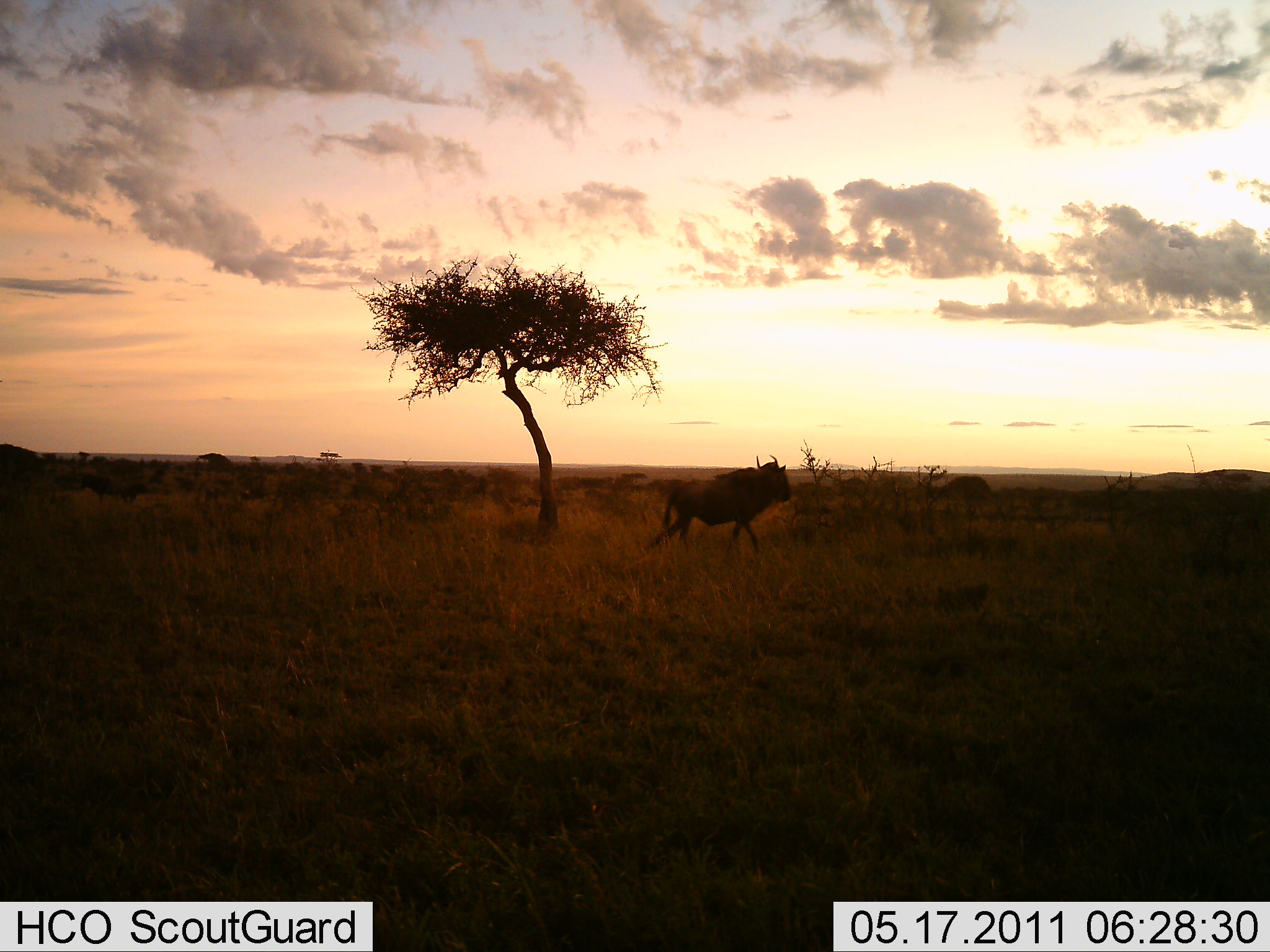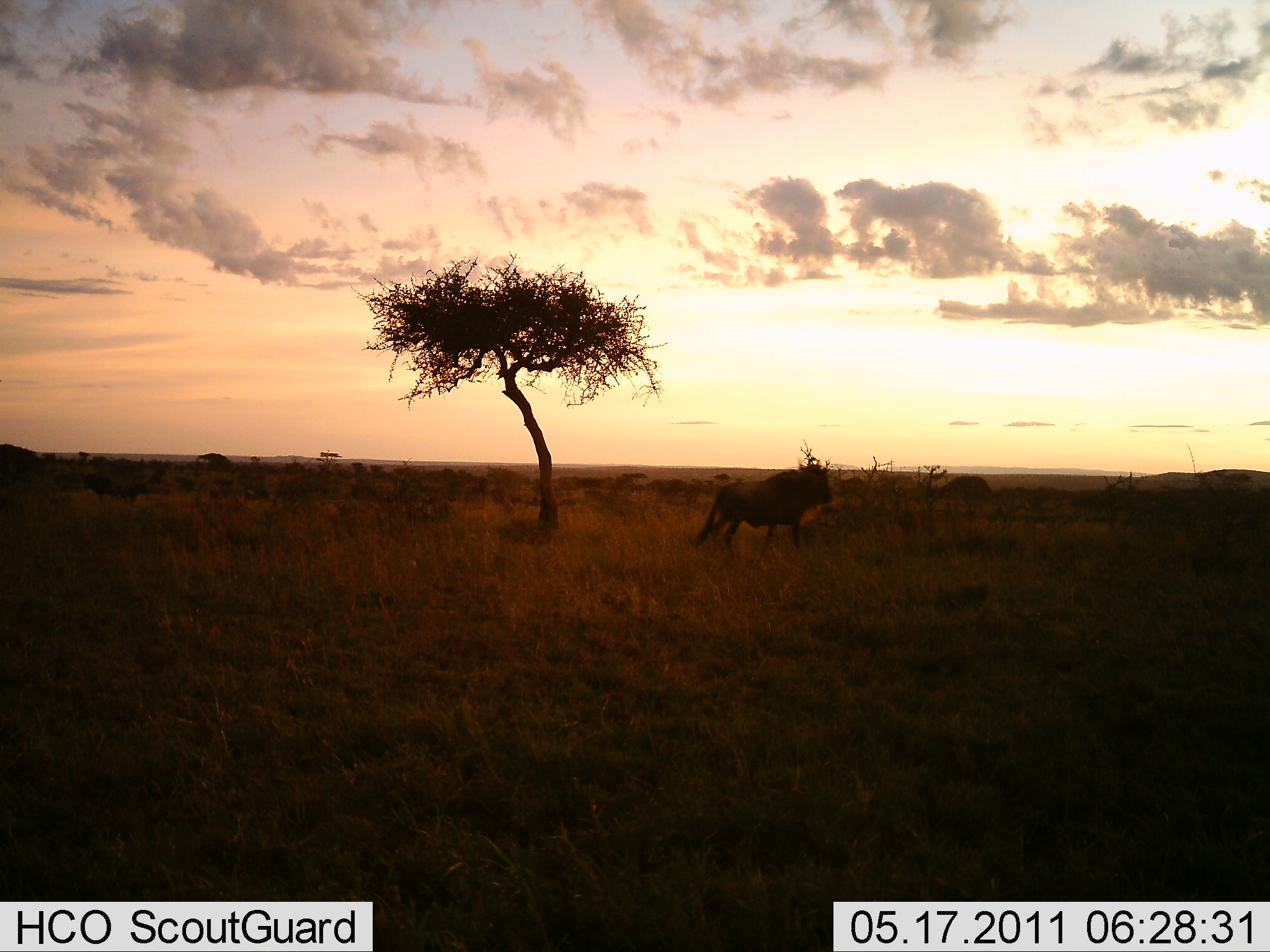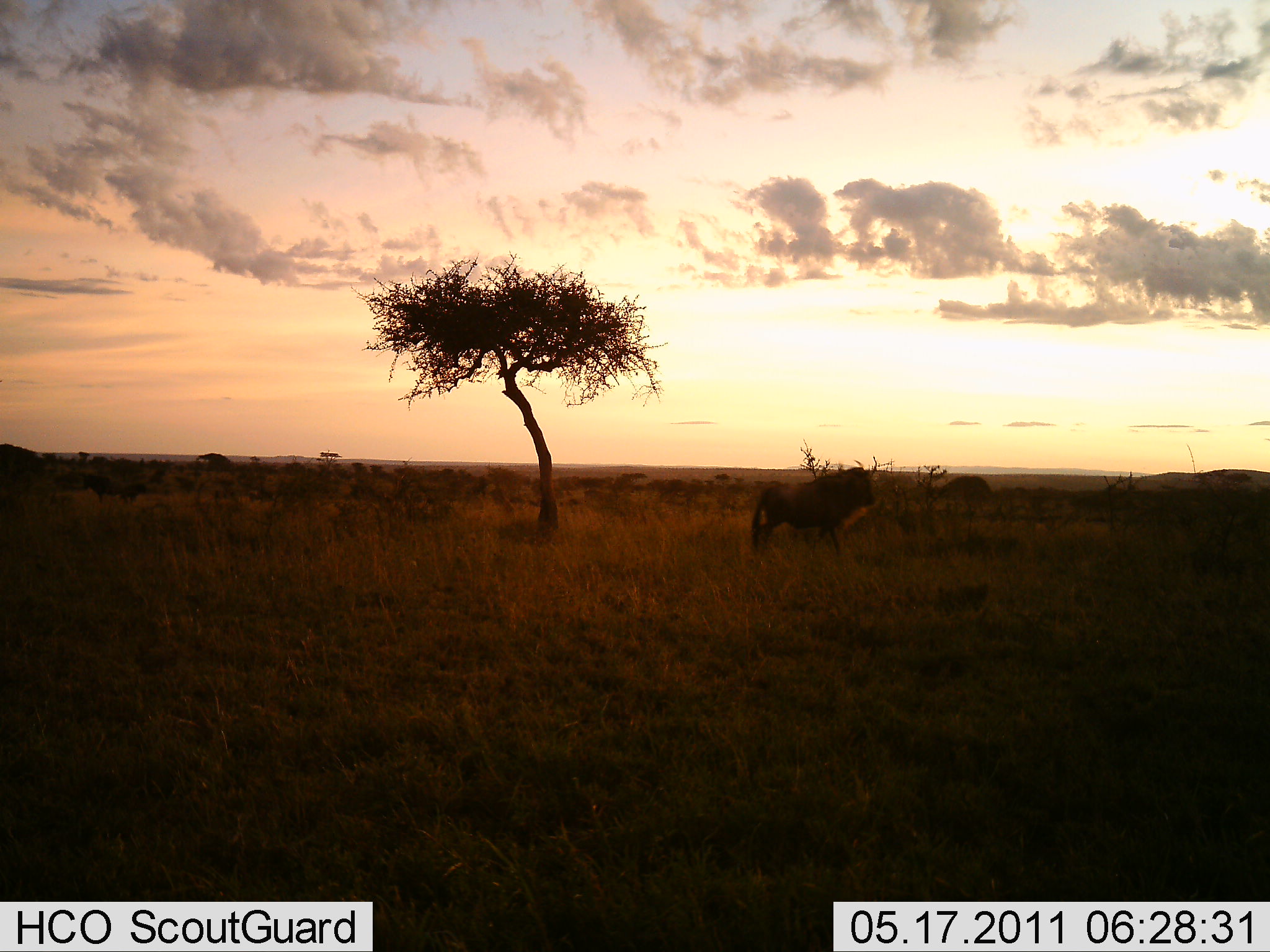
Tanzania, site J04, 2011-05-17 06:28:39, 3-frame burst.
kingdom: Animalia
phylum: Chordata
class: Mammalia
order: Artiodactyla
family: Bovidae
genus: Connochaetes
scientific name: Connochaetes taurinus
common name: blue wildebeest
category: wildebeest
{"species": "wildebeest (blue wildebeest) (Connochaetes taurinus)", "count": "1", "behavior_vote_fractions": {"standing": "0%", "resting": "0%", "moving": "100%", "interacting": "0%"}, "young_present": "0%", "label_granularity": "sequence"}